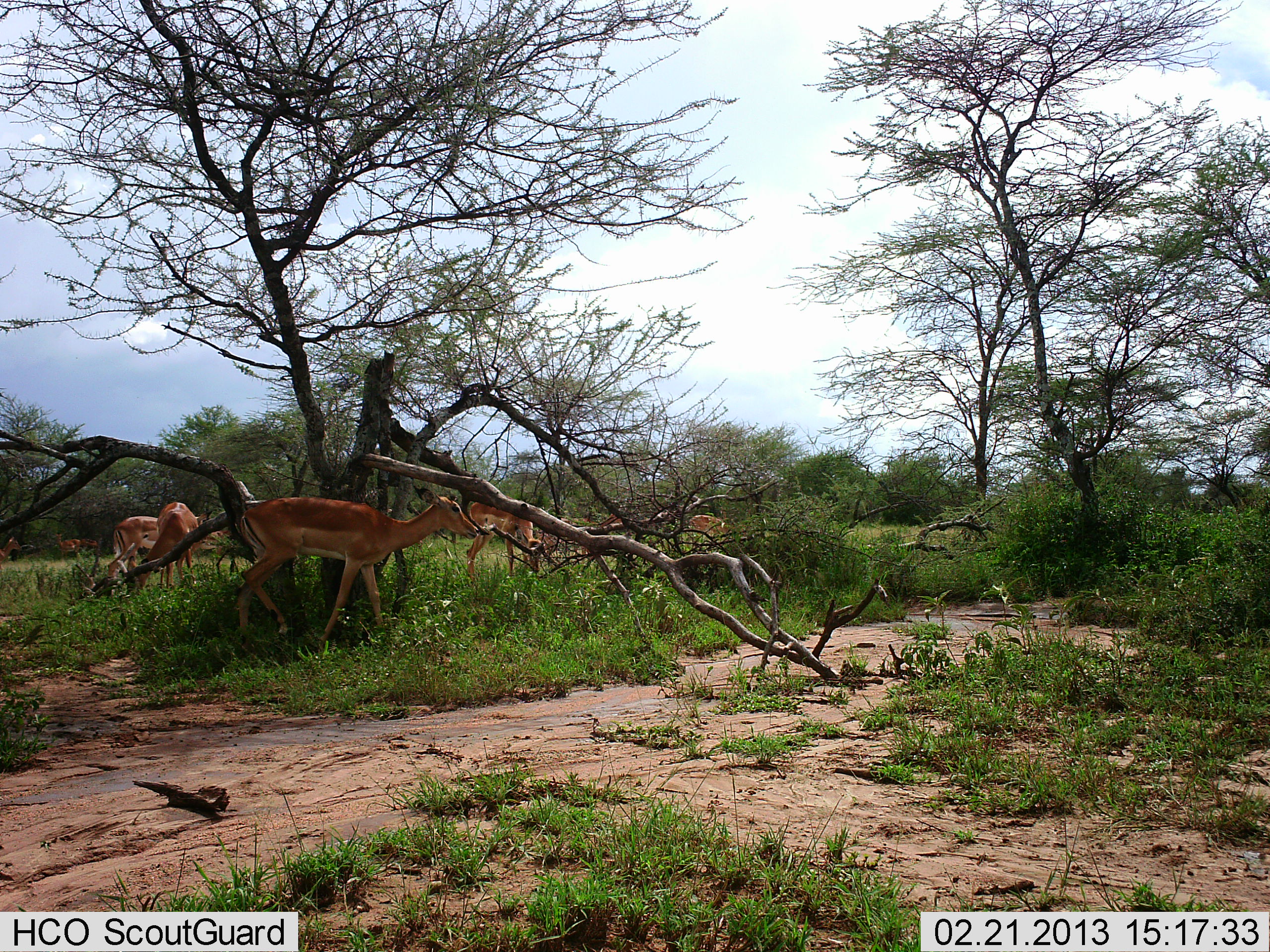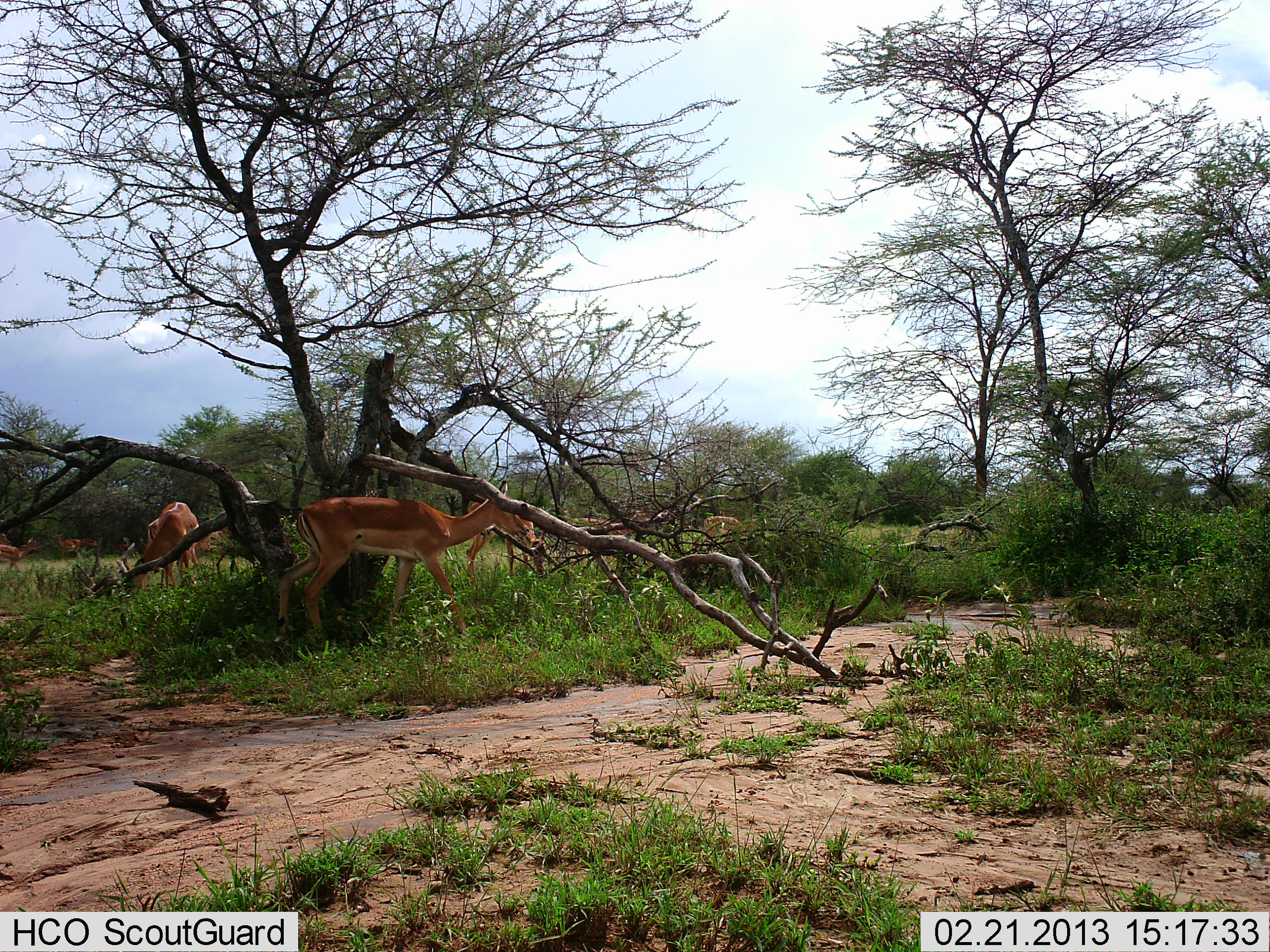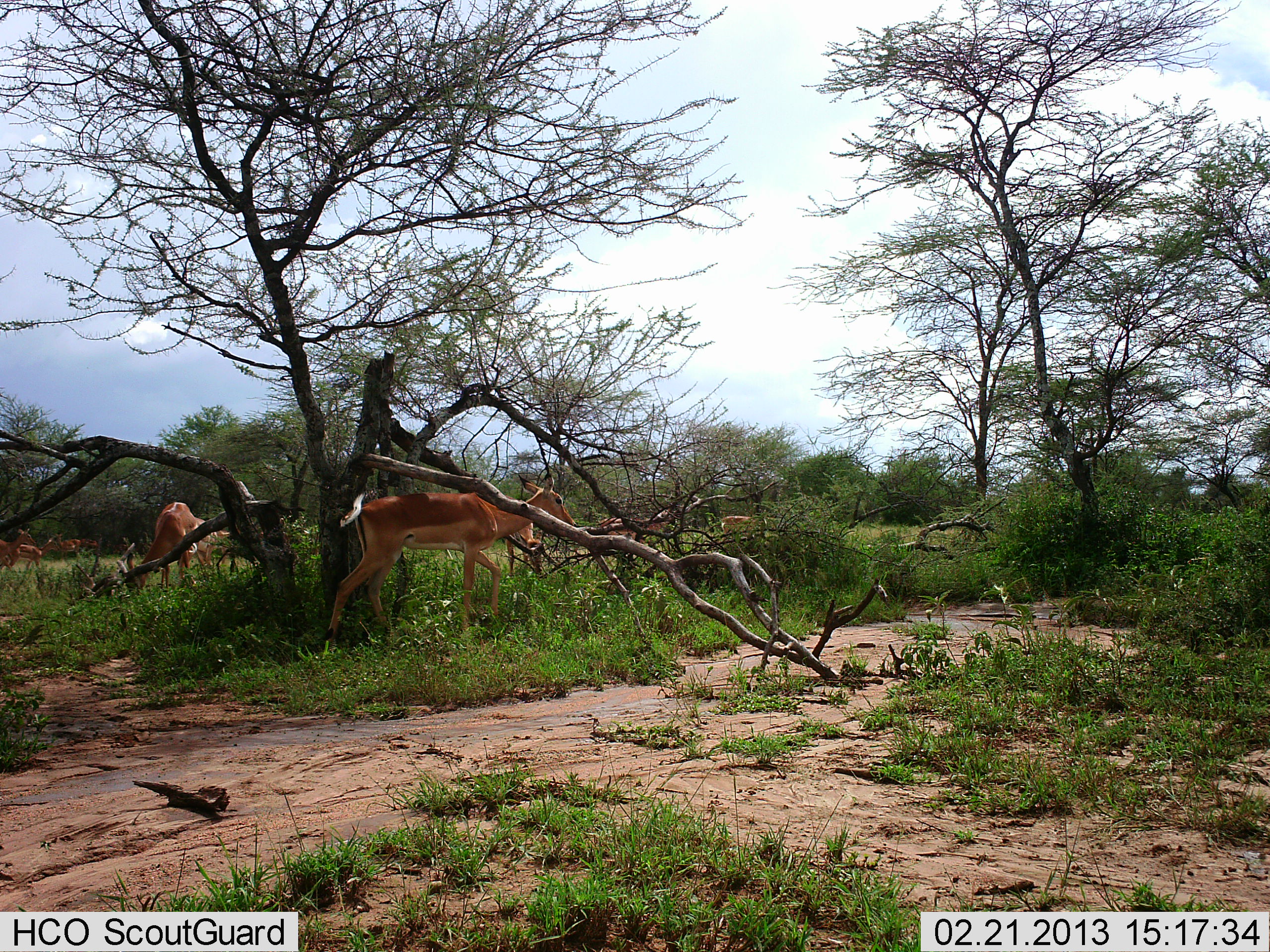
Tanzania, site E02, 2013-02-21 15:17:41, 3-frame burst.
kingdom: Animalia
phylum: Chordata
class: Mammalia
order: Artiodactyla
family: Bovidae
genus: Aepyceros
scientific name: Aepyceros melampus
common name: impala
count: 8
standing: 32%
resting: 4%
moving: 84%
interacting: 0%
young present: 0%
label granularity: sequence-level